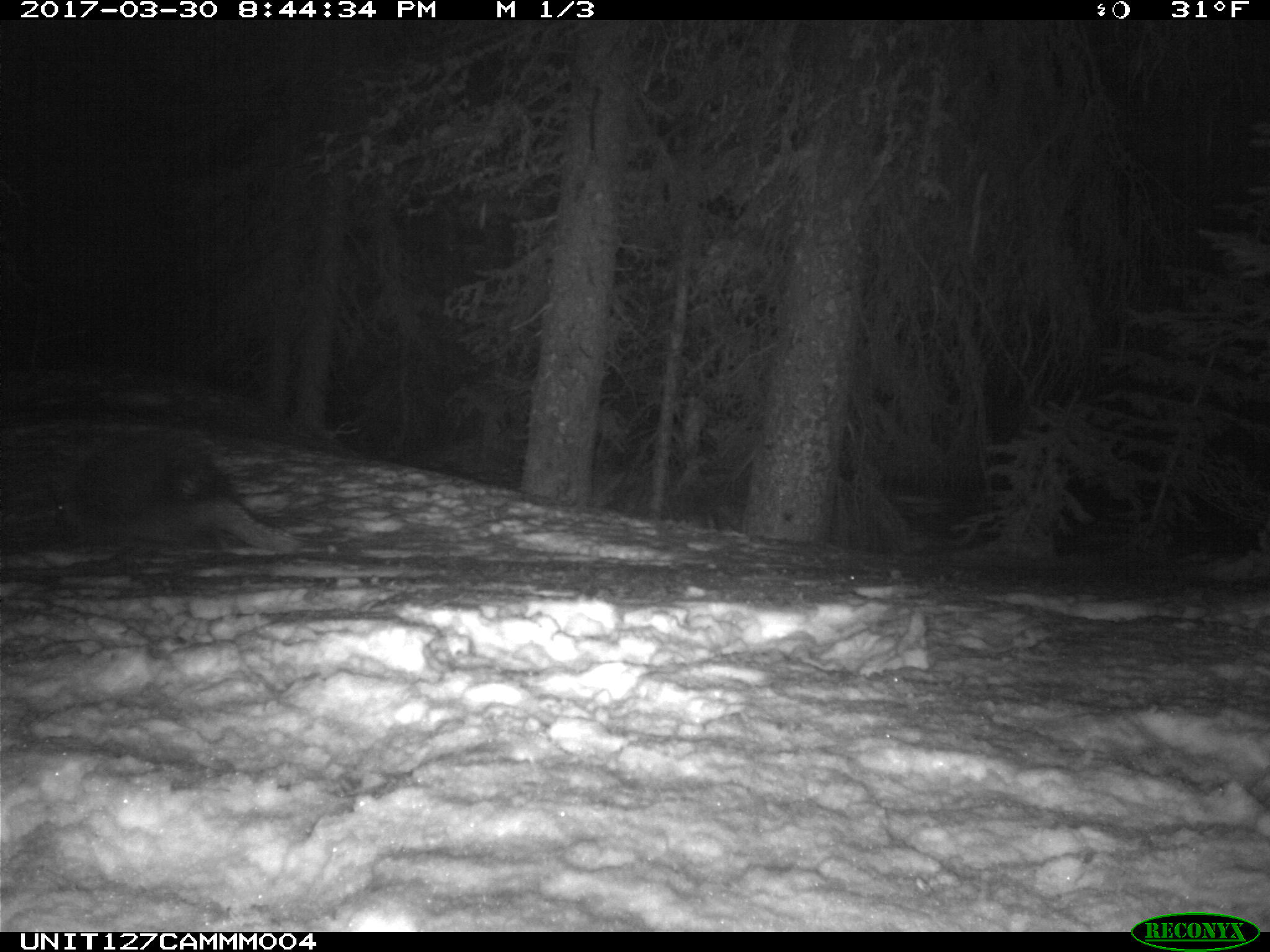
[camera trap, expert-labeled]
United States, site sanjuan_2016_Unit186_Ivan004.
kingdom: Animalia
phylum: Chordata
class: Mammalia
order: Rodentia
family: Erethizontidae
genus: Erethizon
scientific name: Erethizon dorsatum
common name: north american porcupine